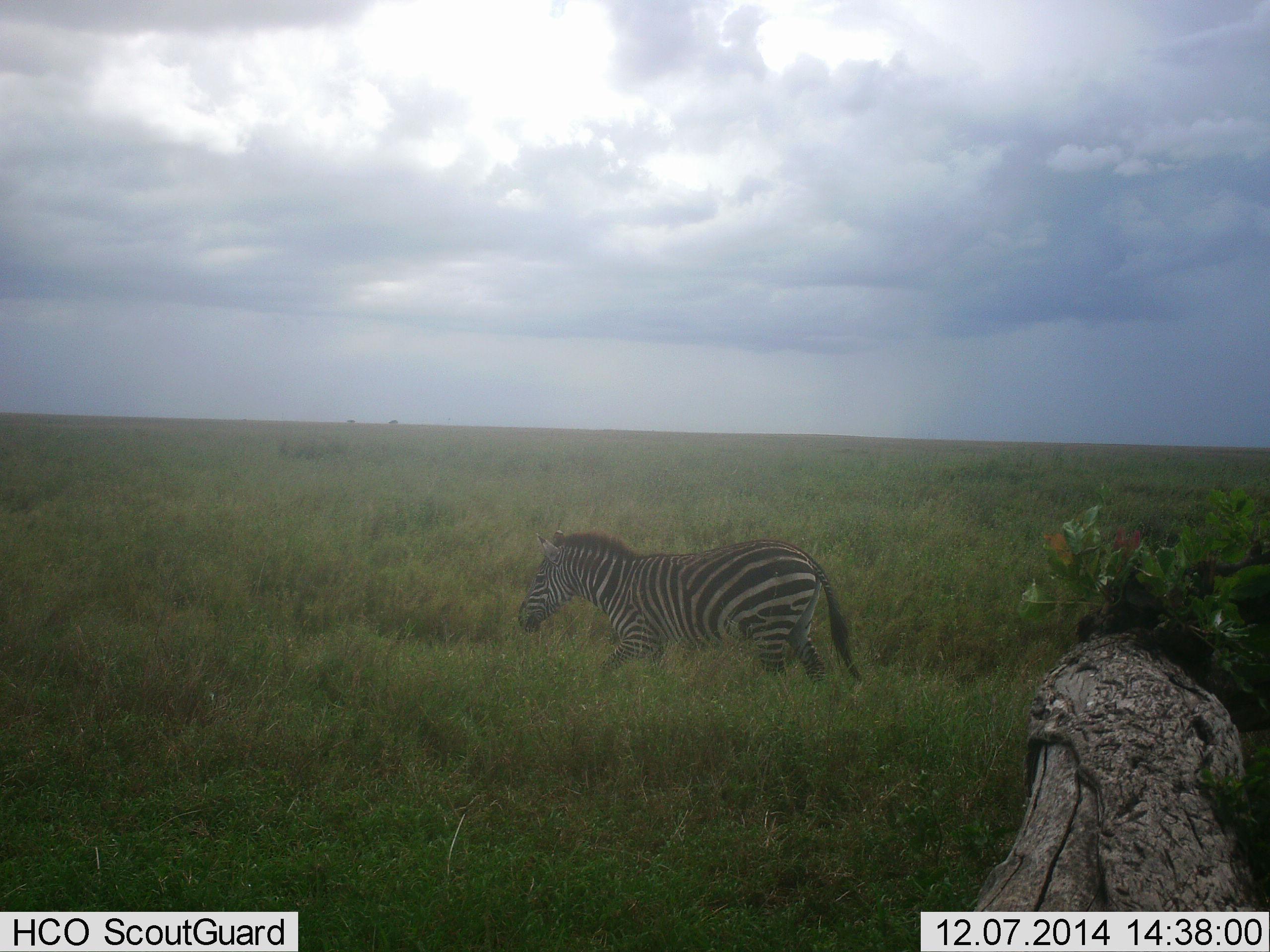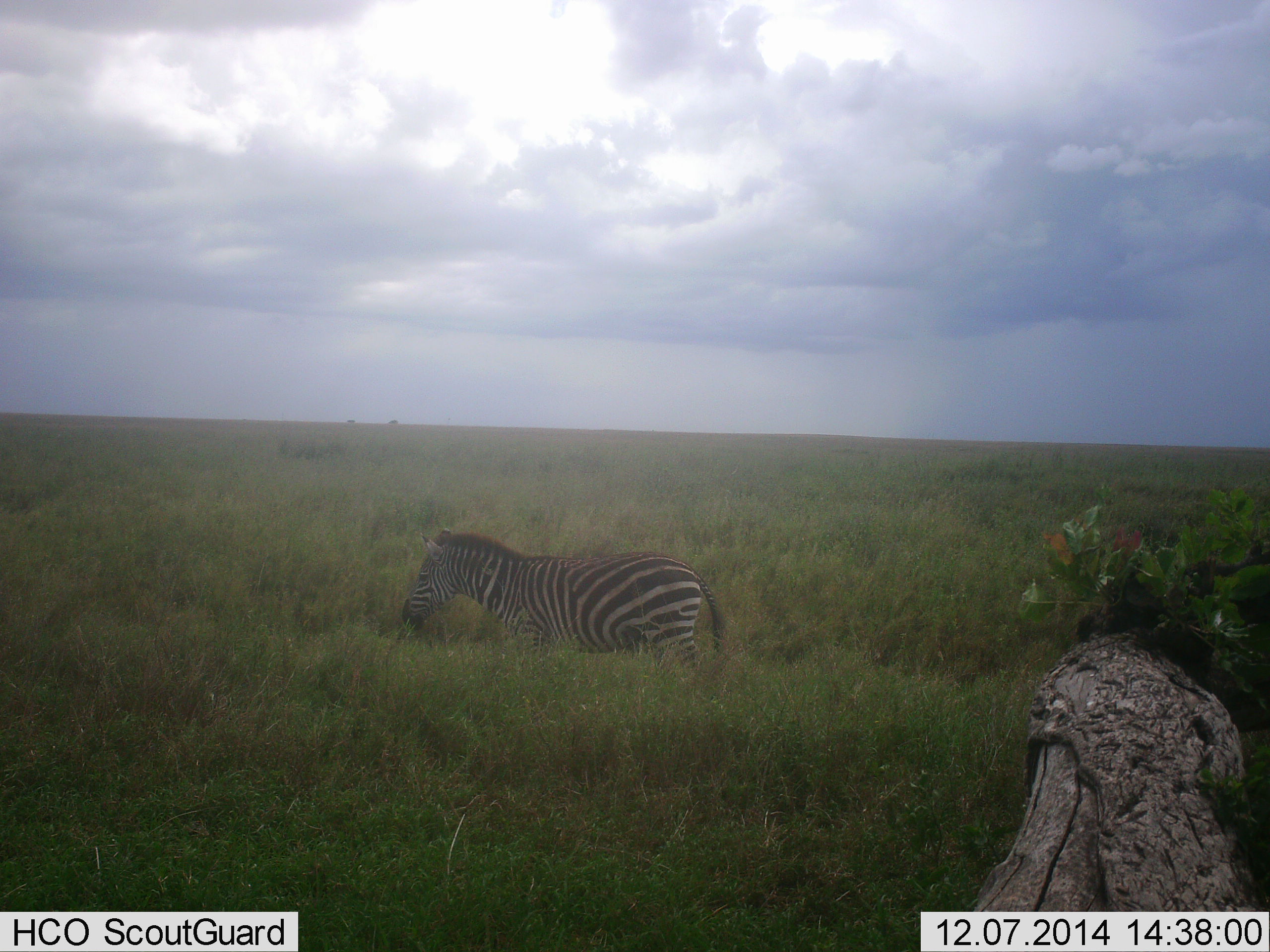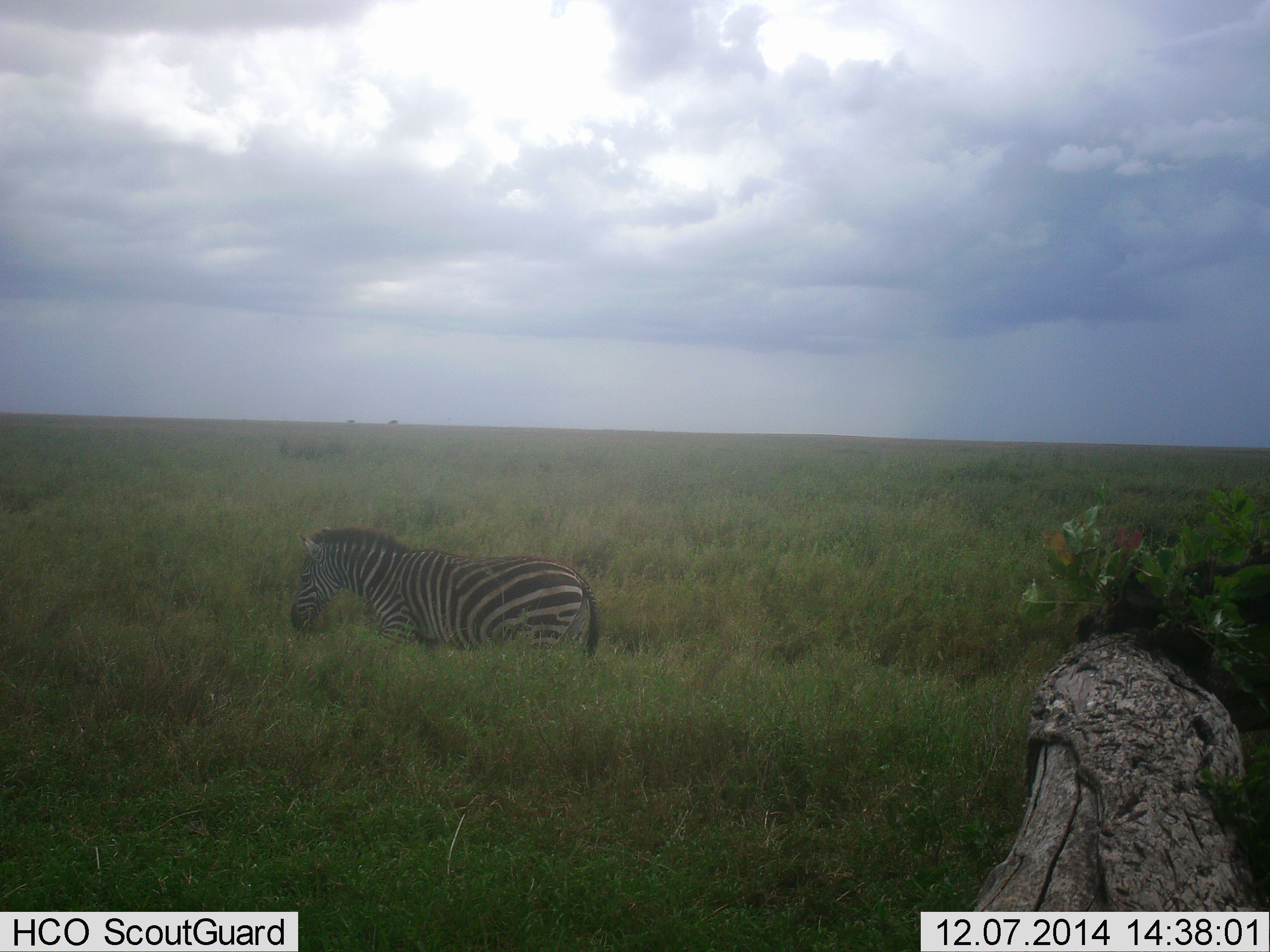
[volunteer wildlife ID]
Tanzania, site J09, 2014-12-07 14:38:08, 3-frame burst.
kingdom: Animalia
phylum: Chordata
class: Mammalia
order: Perissodactyla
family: Equidae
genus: Equus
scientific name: Equus quagga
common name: plains zebra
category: zebra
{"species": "zebra (plains zebra) (Equus quagga)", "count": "1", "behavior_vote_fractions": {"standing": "0%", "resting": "0%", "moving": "100%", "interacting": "0%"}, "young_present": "0%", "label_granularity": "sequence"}